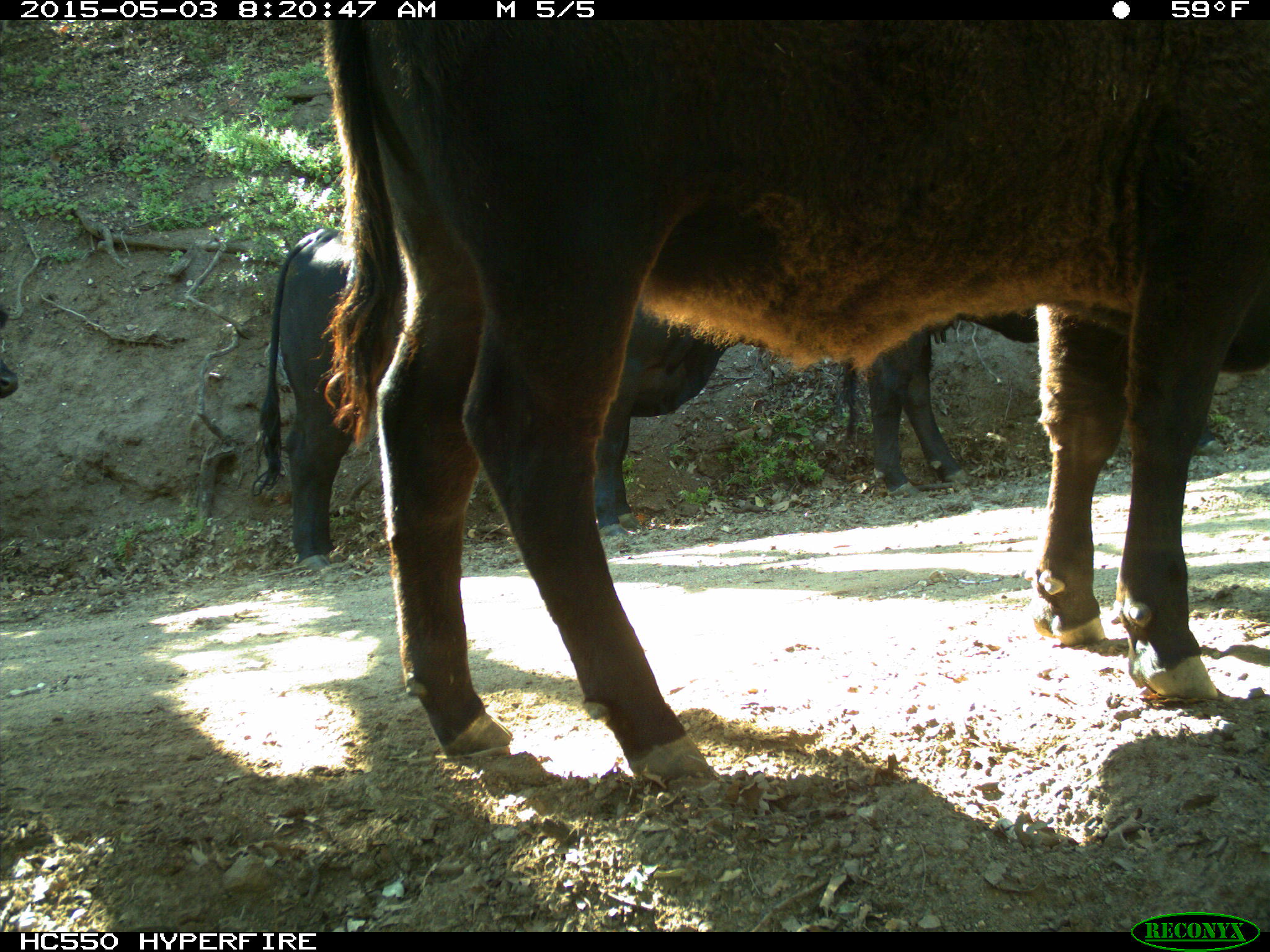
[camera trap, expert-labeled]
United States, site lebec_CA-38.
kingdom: Animalia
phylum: Chordata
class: Mammalia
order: Artiodactyla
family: Bovidae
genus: Bos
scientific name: Bos taurus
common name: domestic cow